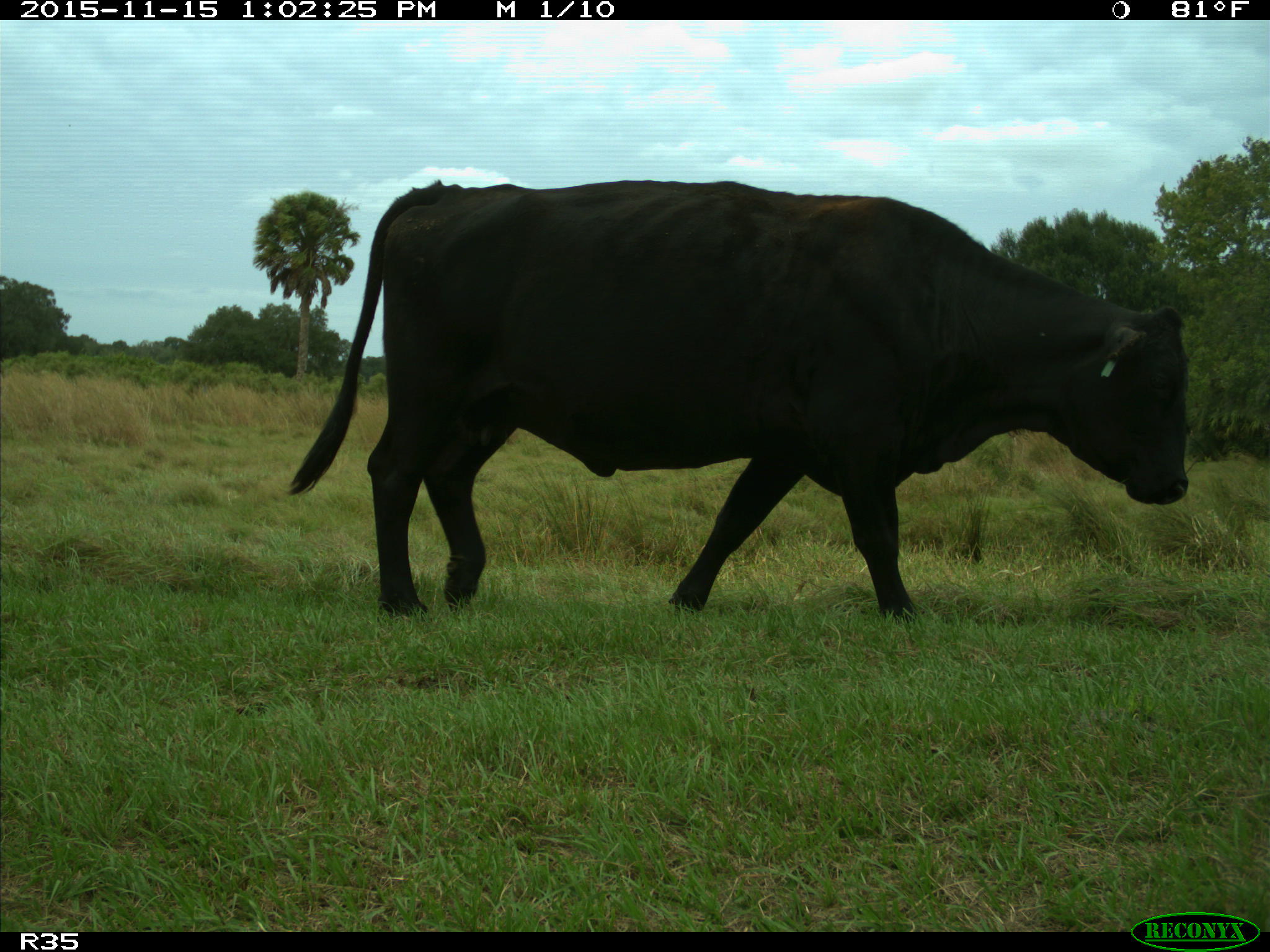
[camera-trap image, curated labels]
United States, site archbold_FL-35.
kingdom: Animalia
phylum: Chordata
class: Mammalia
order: Artiodactyla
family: Bovidae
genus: Bos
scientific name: Bos taurus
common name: domestic cow